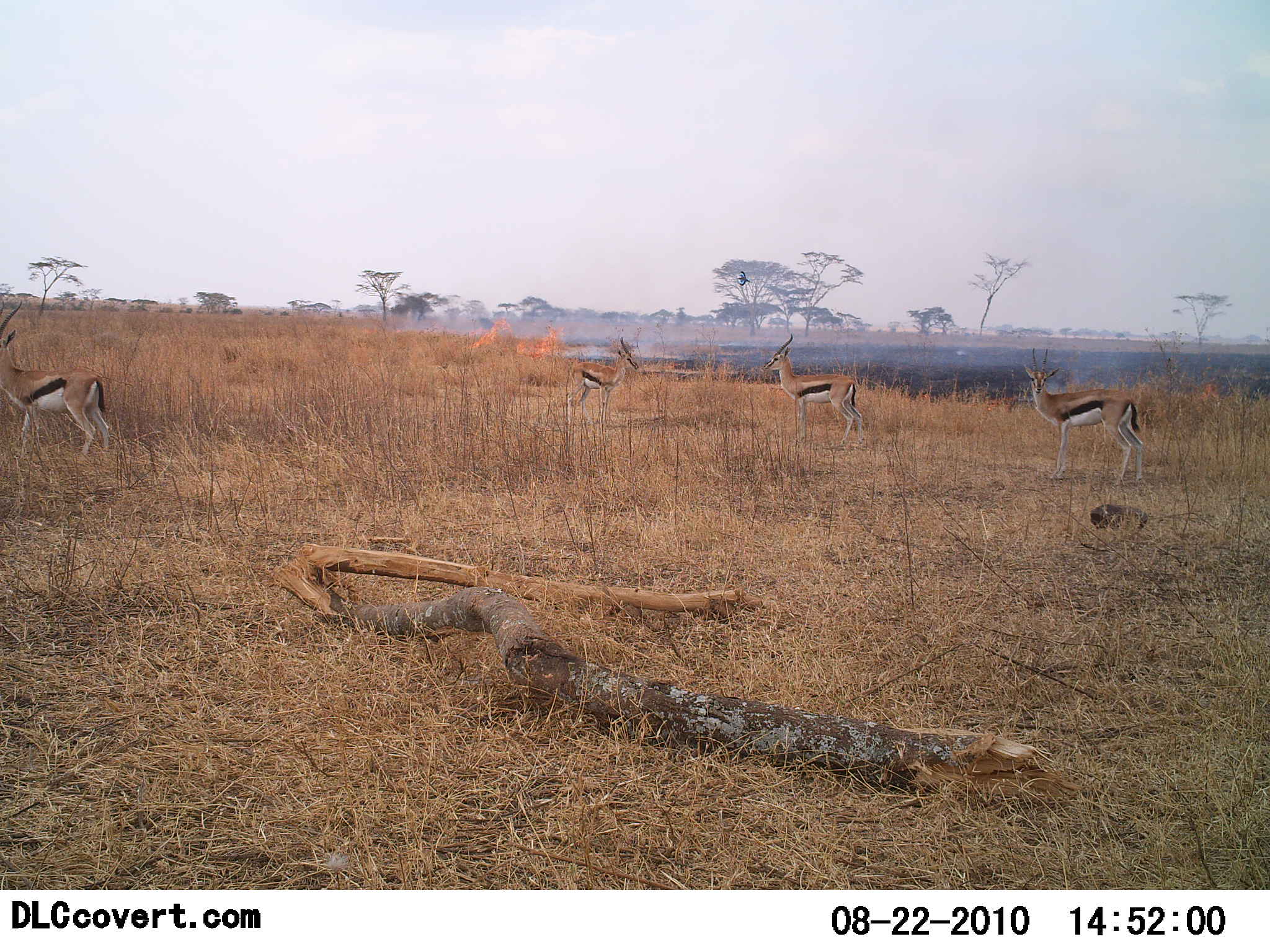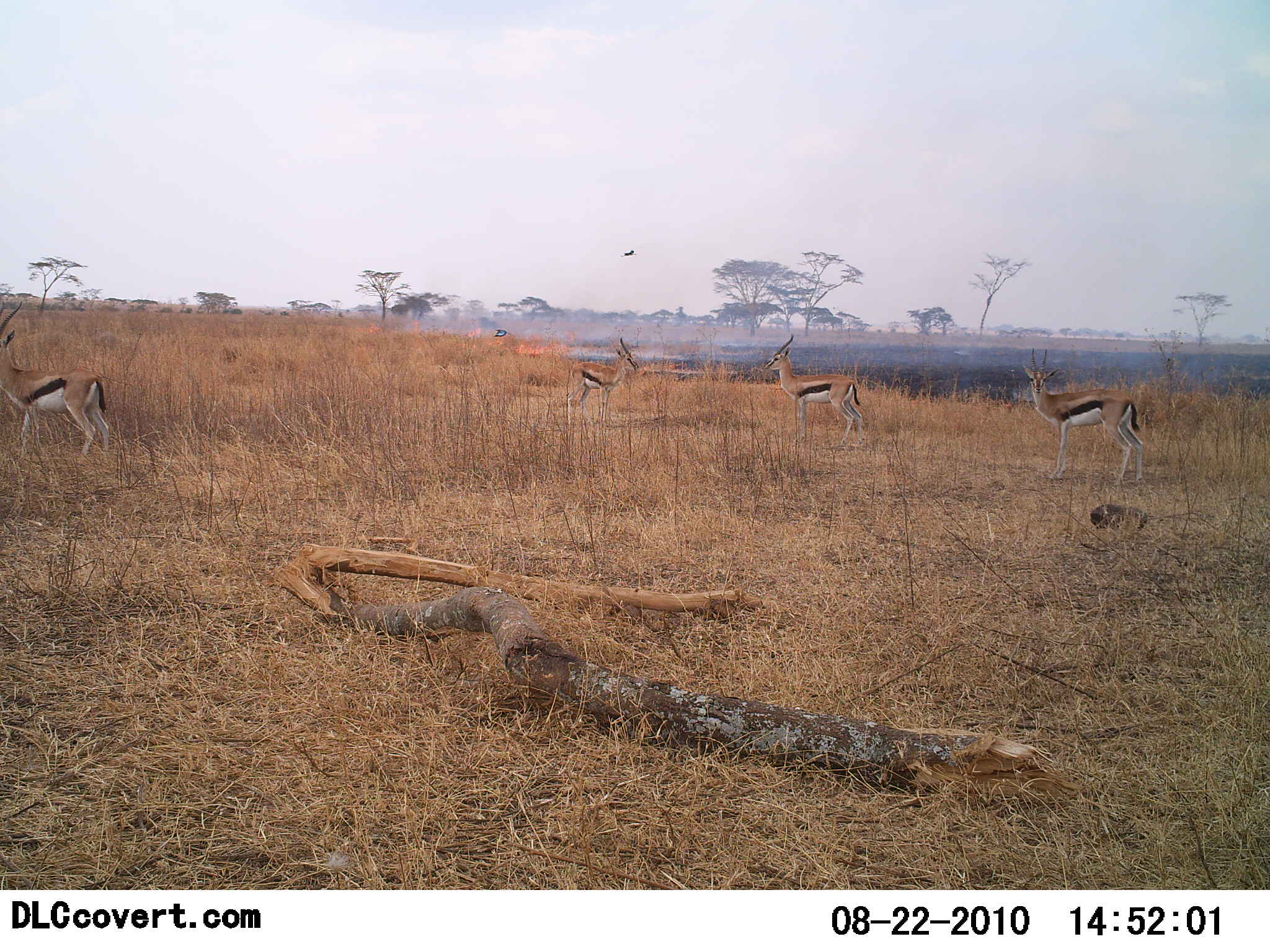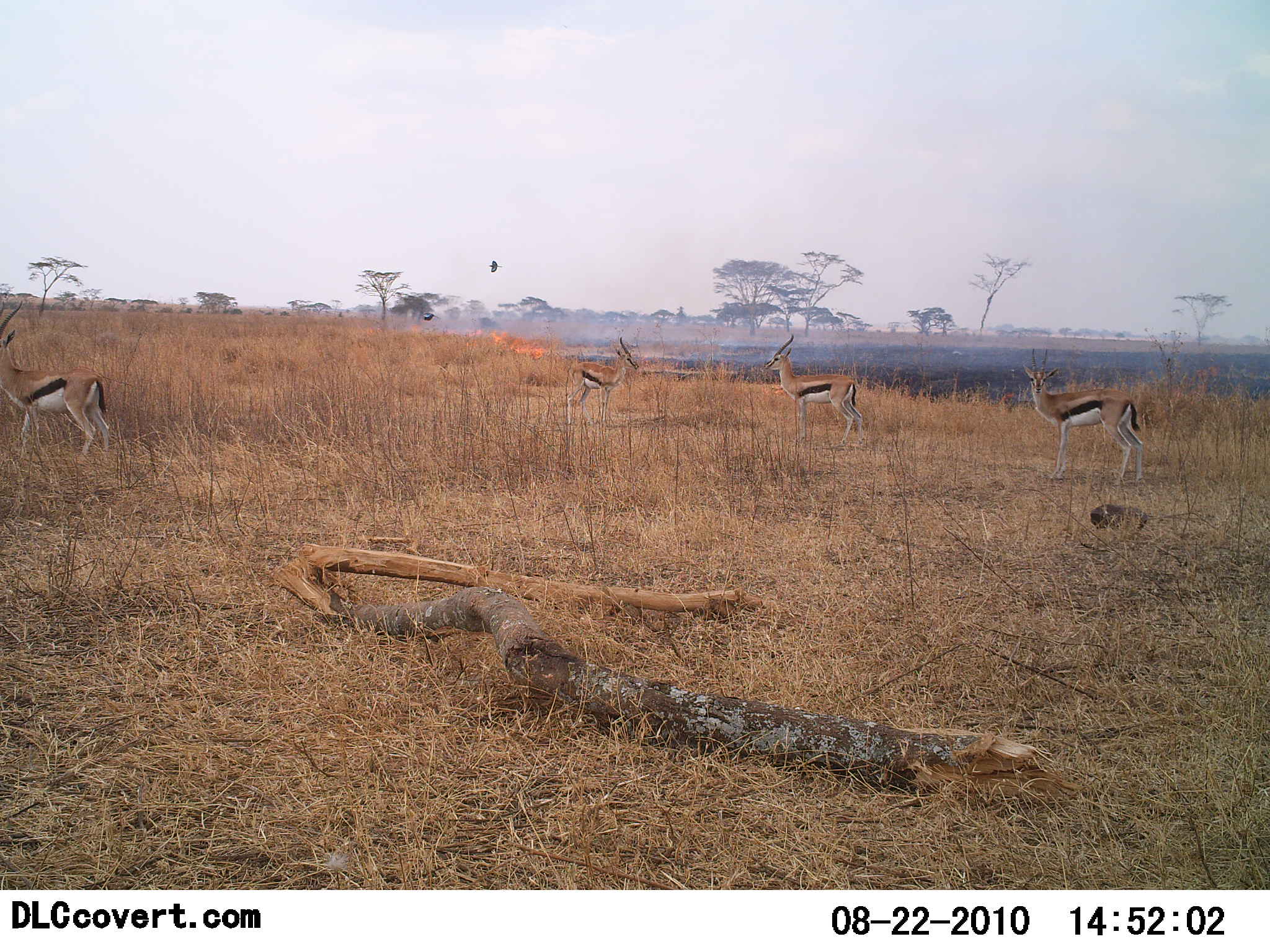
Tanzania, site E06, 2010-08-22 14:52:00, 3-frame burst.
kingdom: Animalia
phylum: Chordata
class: Mammalia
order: Artiodactyla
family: Bovidae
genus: Eudorcas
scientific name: Eudorcas thomsonii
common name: thomson's gazelle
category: gazellethomsons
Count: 4.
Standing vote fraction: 100%.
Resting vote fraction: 0%.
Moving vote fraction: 0%.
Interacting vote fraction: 7%.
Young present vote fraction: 0%.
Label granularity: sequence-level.